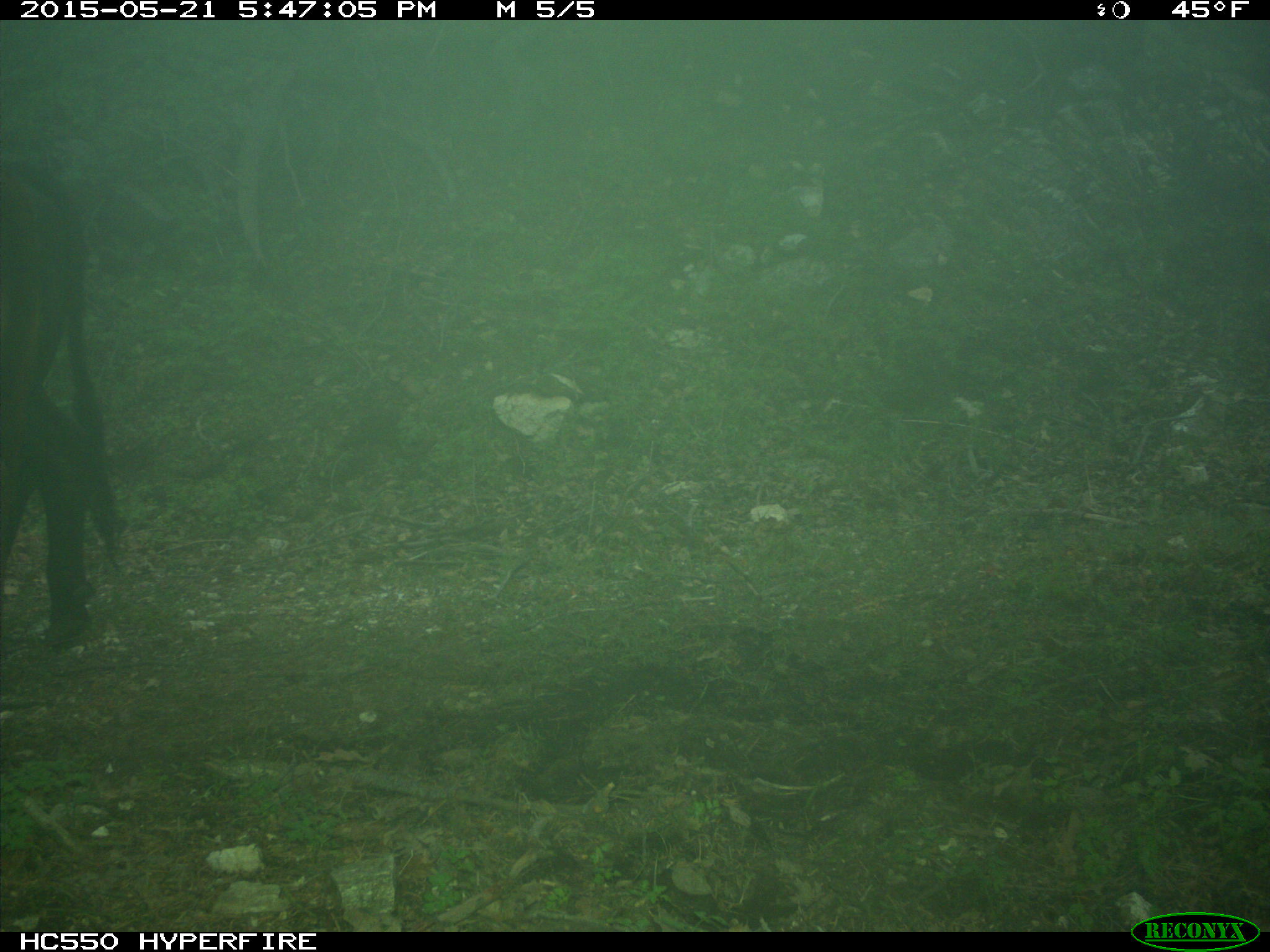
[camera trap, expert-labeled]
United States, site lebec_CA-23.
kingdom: Animalia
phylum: Chordata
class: Mammalia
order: Artiodactyla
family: Bovidae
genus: Bos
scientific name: Bos taurus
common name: domestic cow